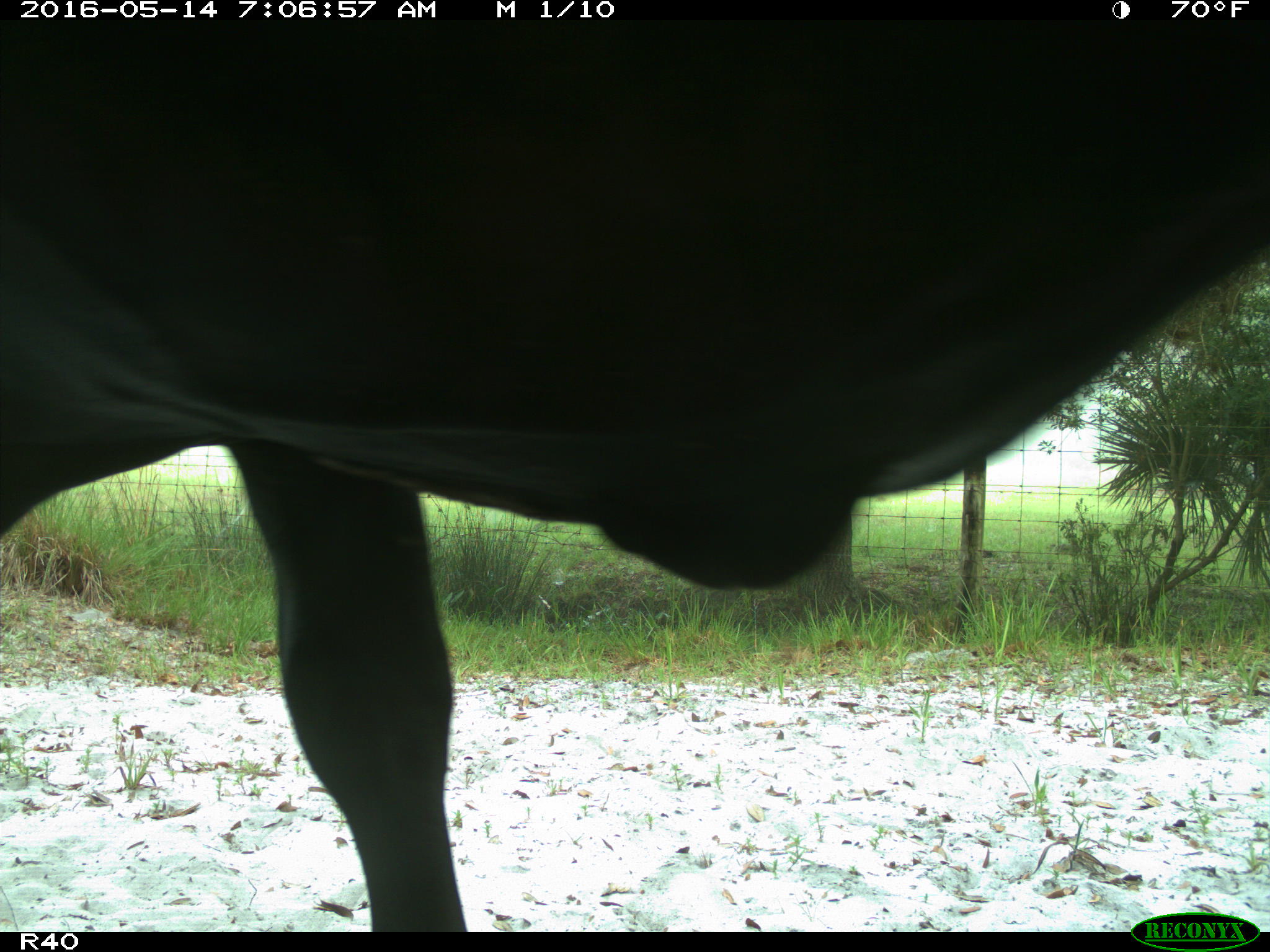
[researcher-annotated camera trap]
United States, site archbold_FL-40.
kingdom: Animalia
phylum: Chordata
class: Mammalia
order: Artiodactyla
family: Bovidae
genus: Bos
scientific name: Bos taurus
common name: domestic cow